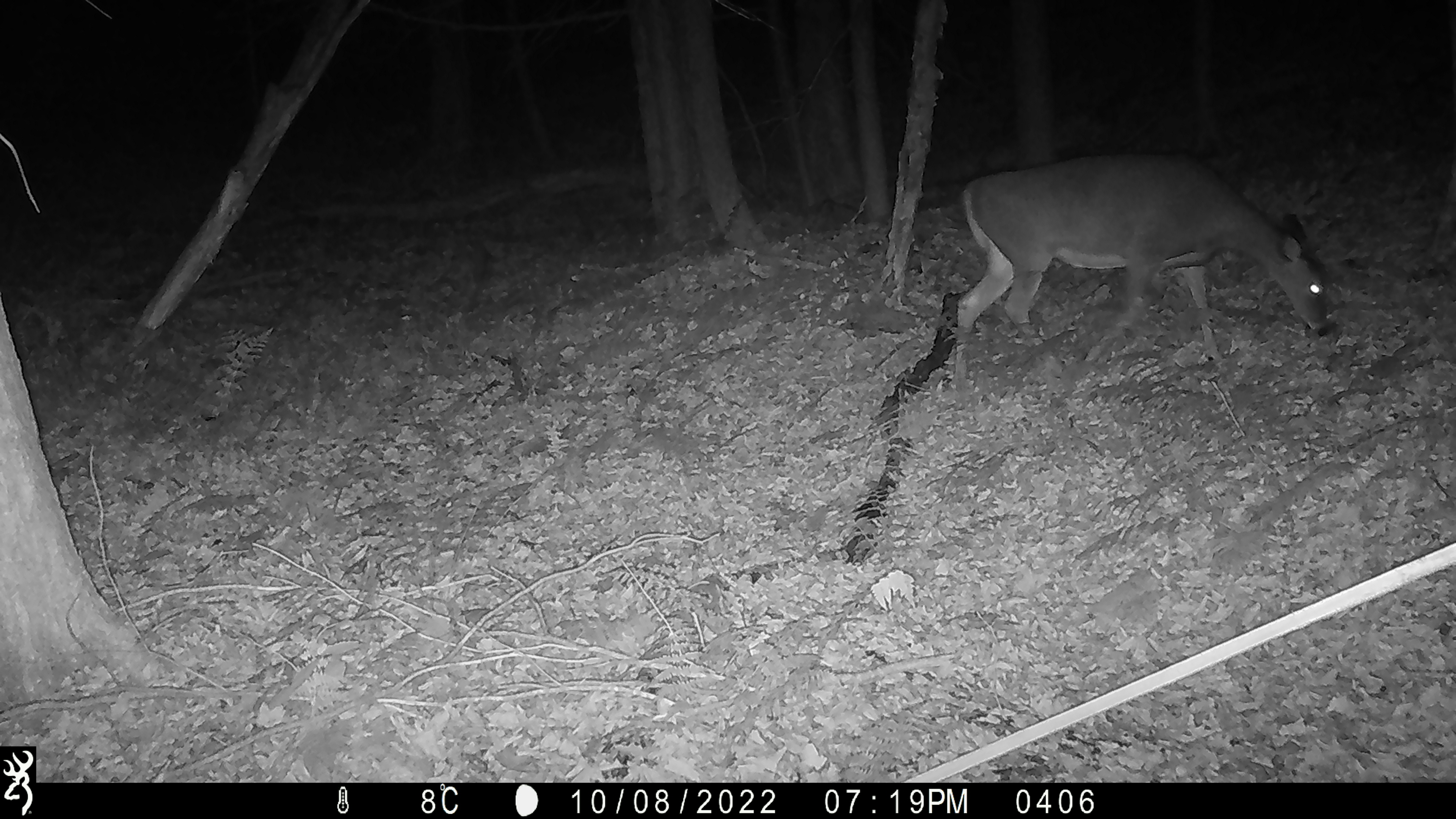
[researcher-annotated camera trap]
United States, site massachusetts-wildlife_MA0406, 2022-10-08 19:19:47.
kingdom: Animalia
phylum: Chordata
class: Mammalia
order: Artiodactyla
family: Cervidae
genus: Odocoileus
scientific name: Odocoileus virginianus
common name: white-tailed deer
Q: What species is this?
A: White-tailed deer (Odocoileus virginianus).